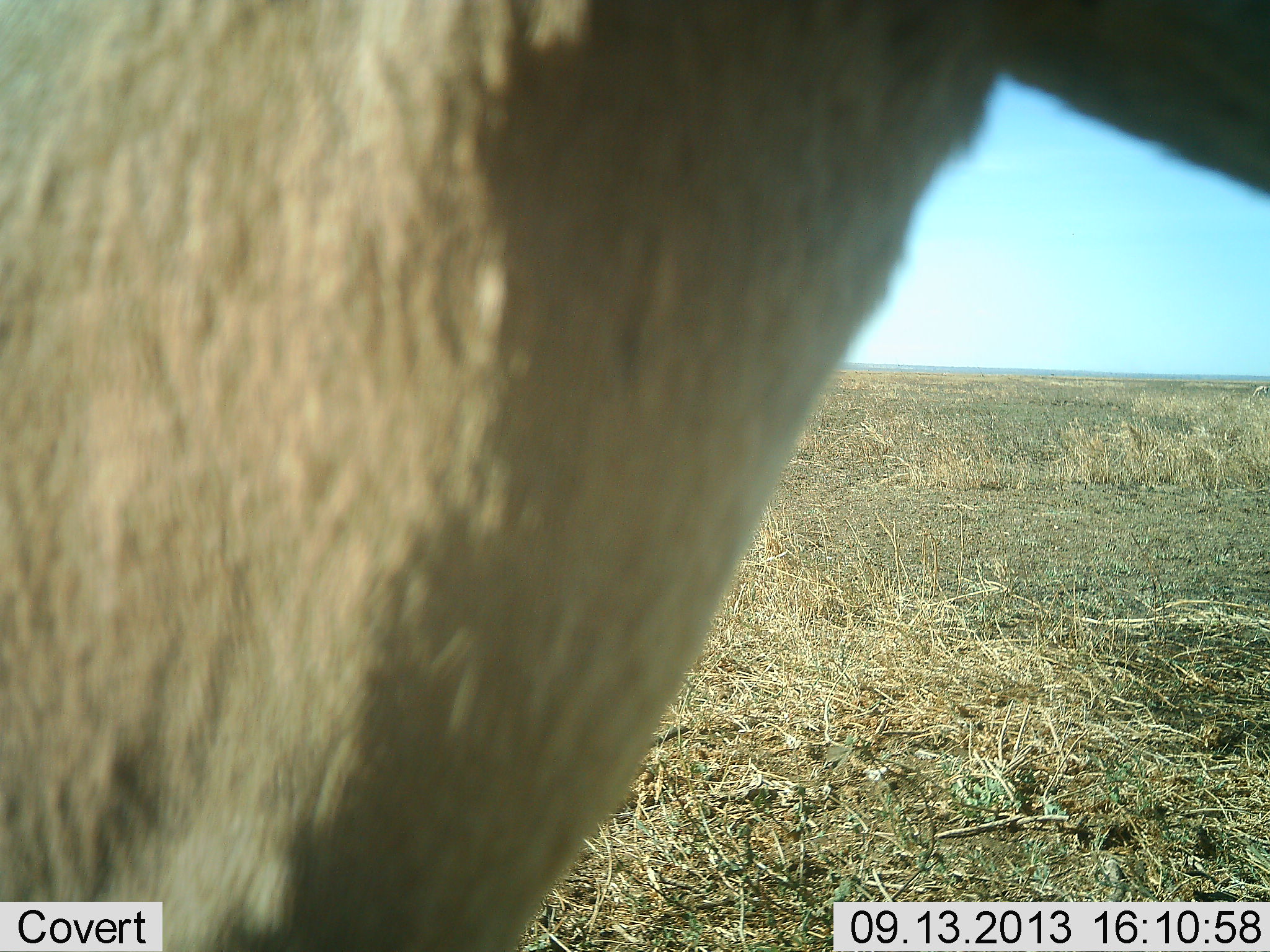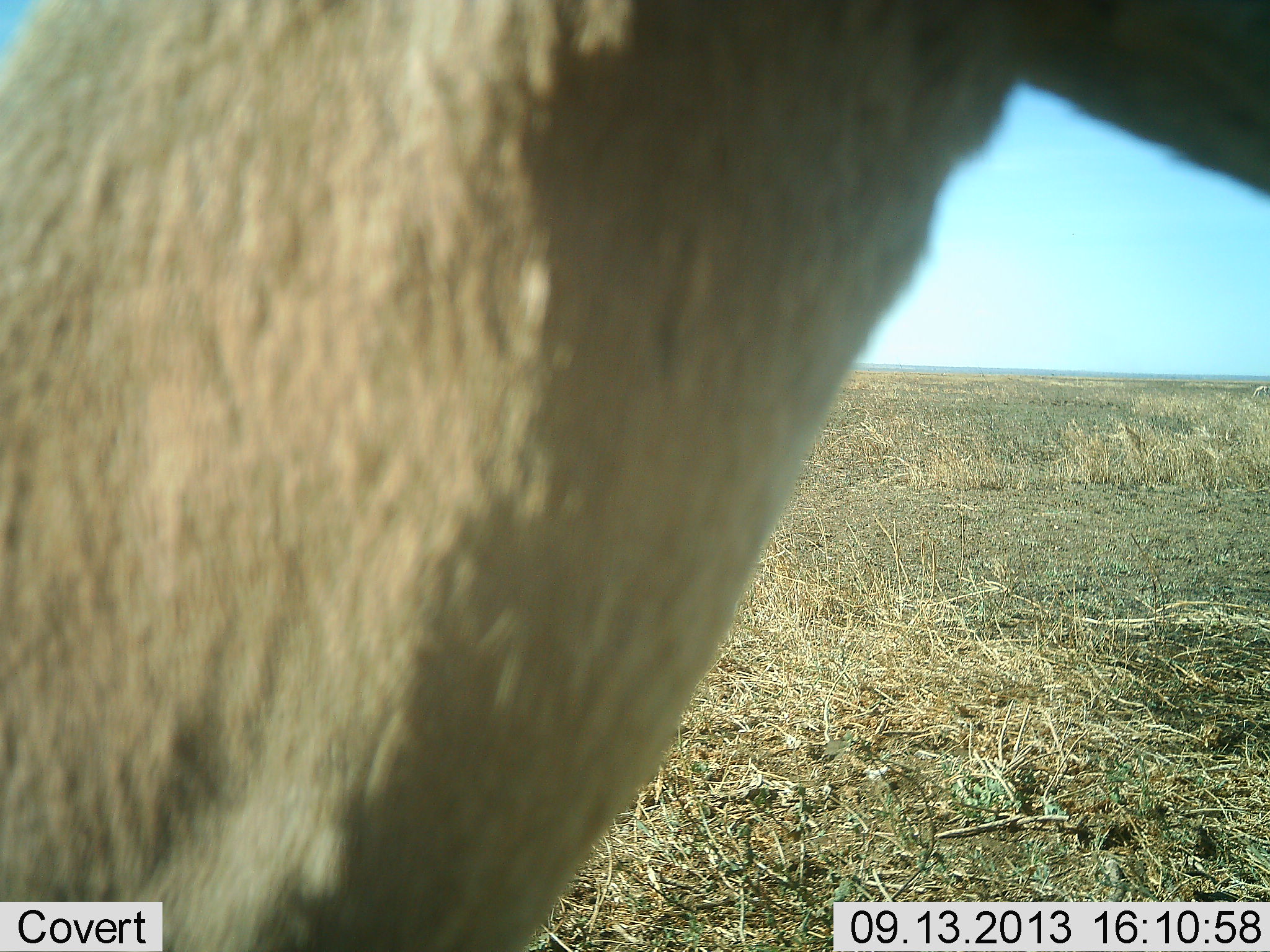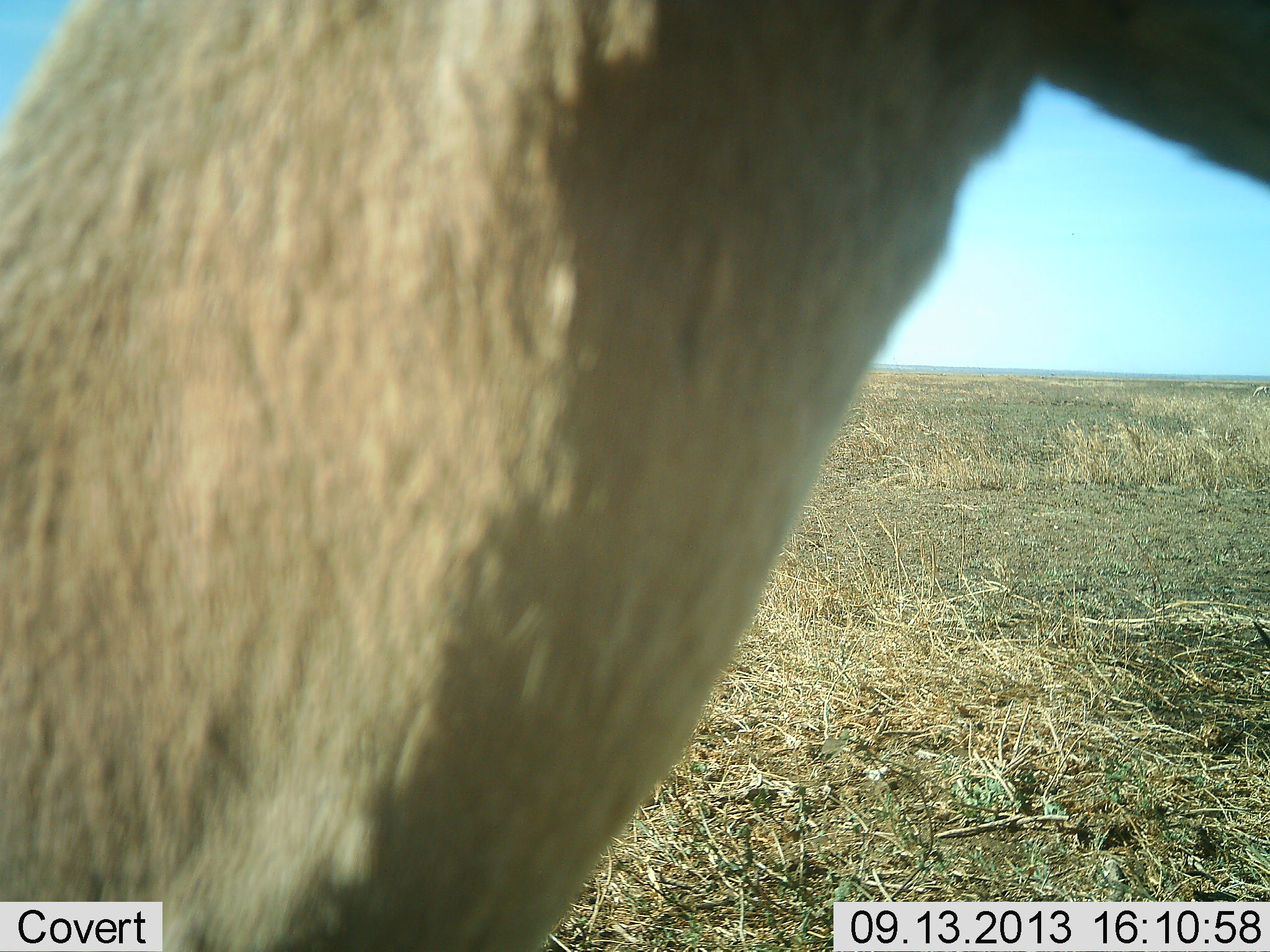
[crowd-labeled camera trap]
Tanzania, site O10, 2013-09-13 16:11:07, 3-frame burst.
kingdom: Animalia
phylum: Chordata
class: Mammalia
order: Artiodactyla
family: Bovidae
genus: Nanger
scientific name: Nanger granti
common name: grant's gazelle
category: gazellegrants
Gazellegrants (grant's gazelle) (Nanger granti), count 1. Behavior (volunteer vote fractions): standing 100%, resting 0%, moving 0%, interacting 0%. Young present (vote fraction): 0%. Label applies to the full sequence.